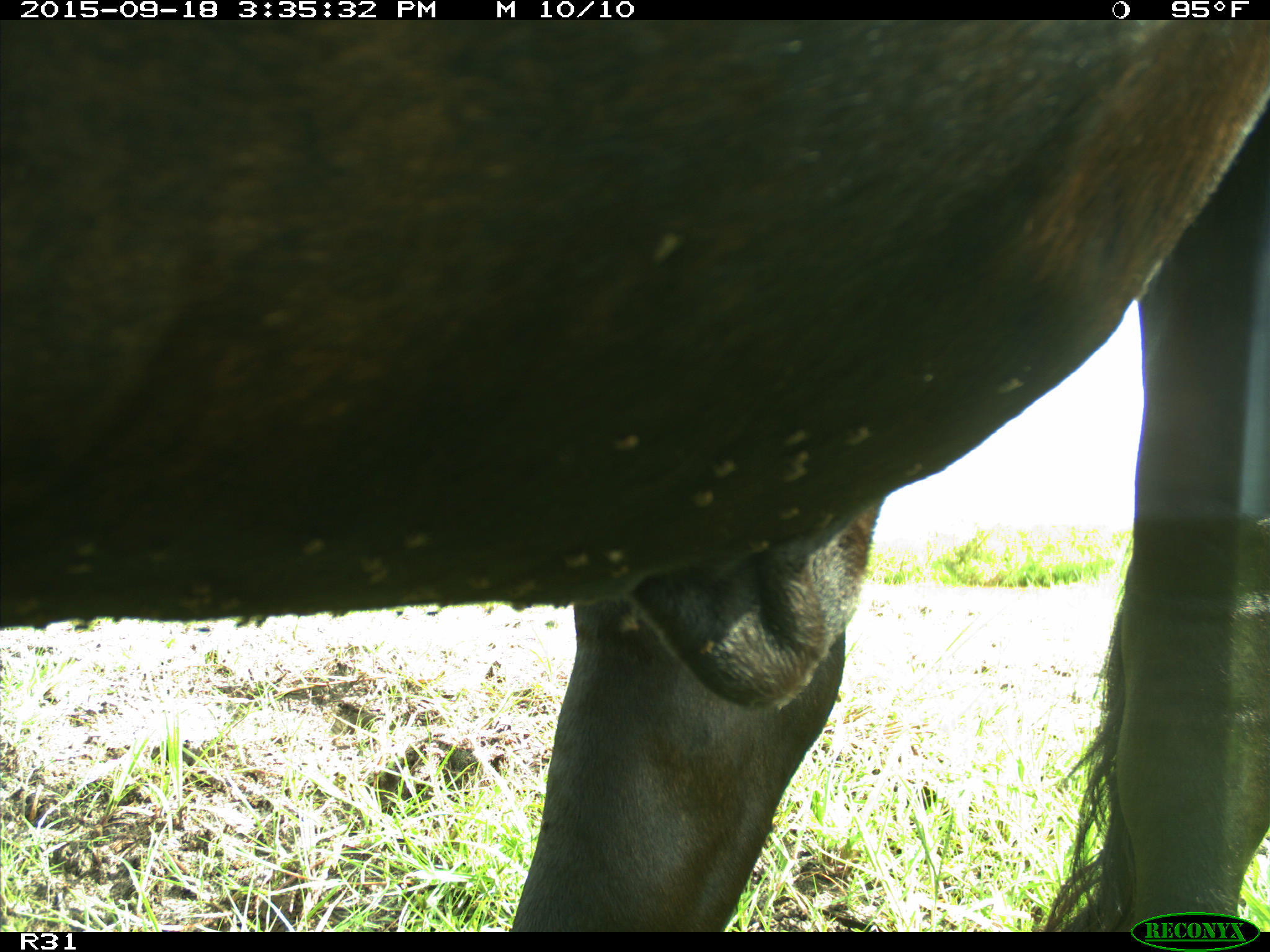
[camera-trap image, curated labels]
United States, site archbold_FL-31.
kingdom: Animalia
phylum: Chordata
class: Mammalia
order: Artiodactyla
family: Bovidae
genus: Bos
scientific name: Bos taurus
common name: domestic cow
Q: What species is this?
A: Bos taurus (domestic cow).